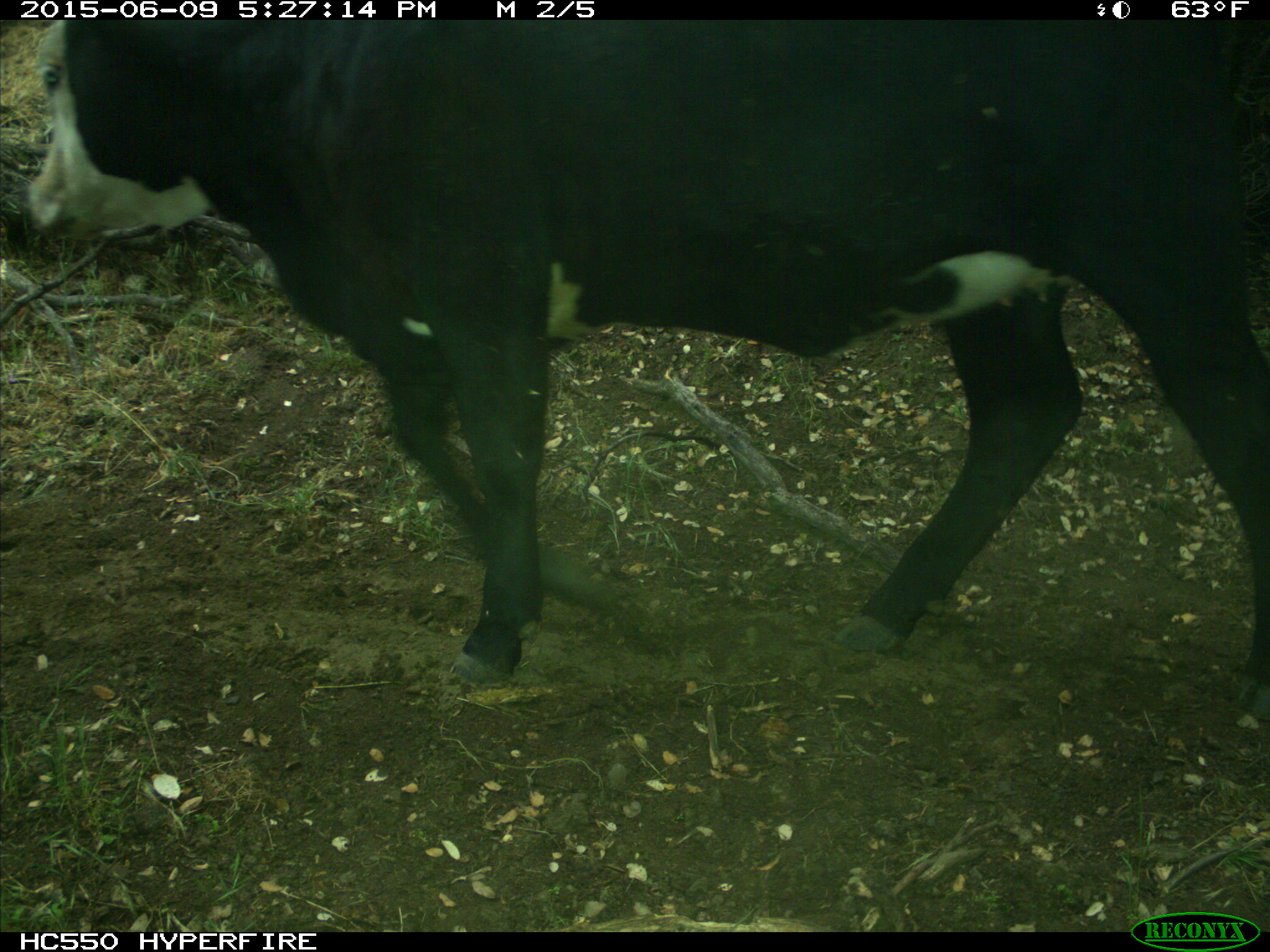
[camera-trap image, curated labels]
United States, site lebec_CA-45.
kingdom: Animalia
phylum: Chordata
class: Mammalia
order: Artiodactyla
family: Bovidae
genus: Bos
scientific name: Bos taurus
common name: domestic cow